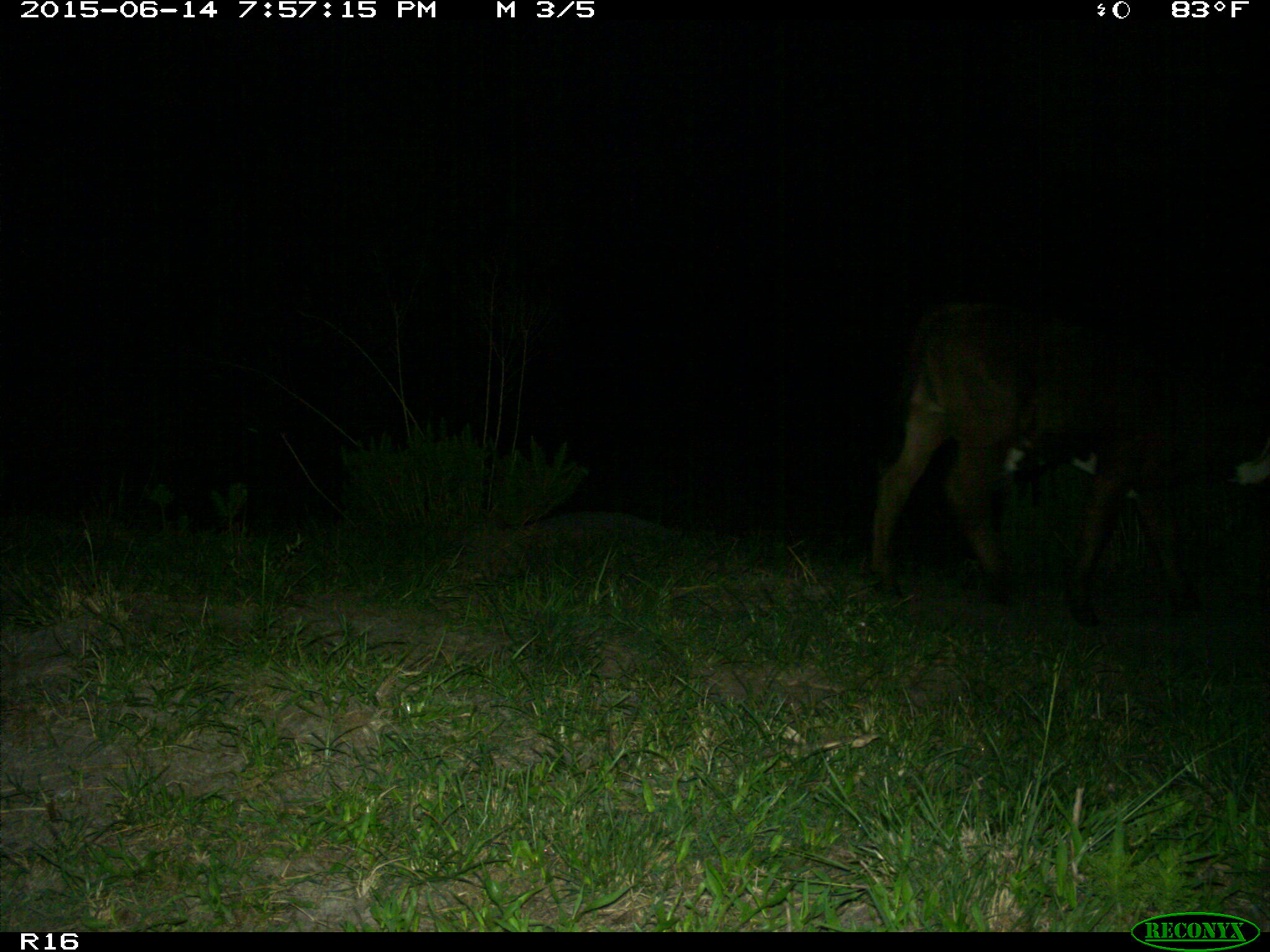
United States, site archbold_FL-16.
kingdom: Animalia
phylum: Chordata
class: Mammalia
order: Artiodactyla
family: Bovidae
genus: Bos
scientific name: Bos taurus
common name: domestic cow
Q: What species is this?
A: Bos taurus (domestic cow).